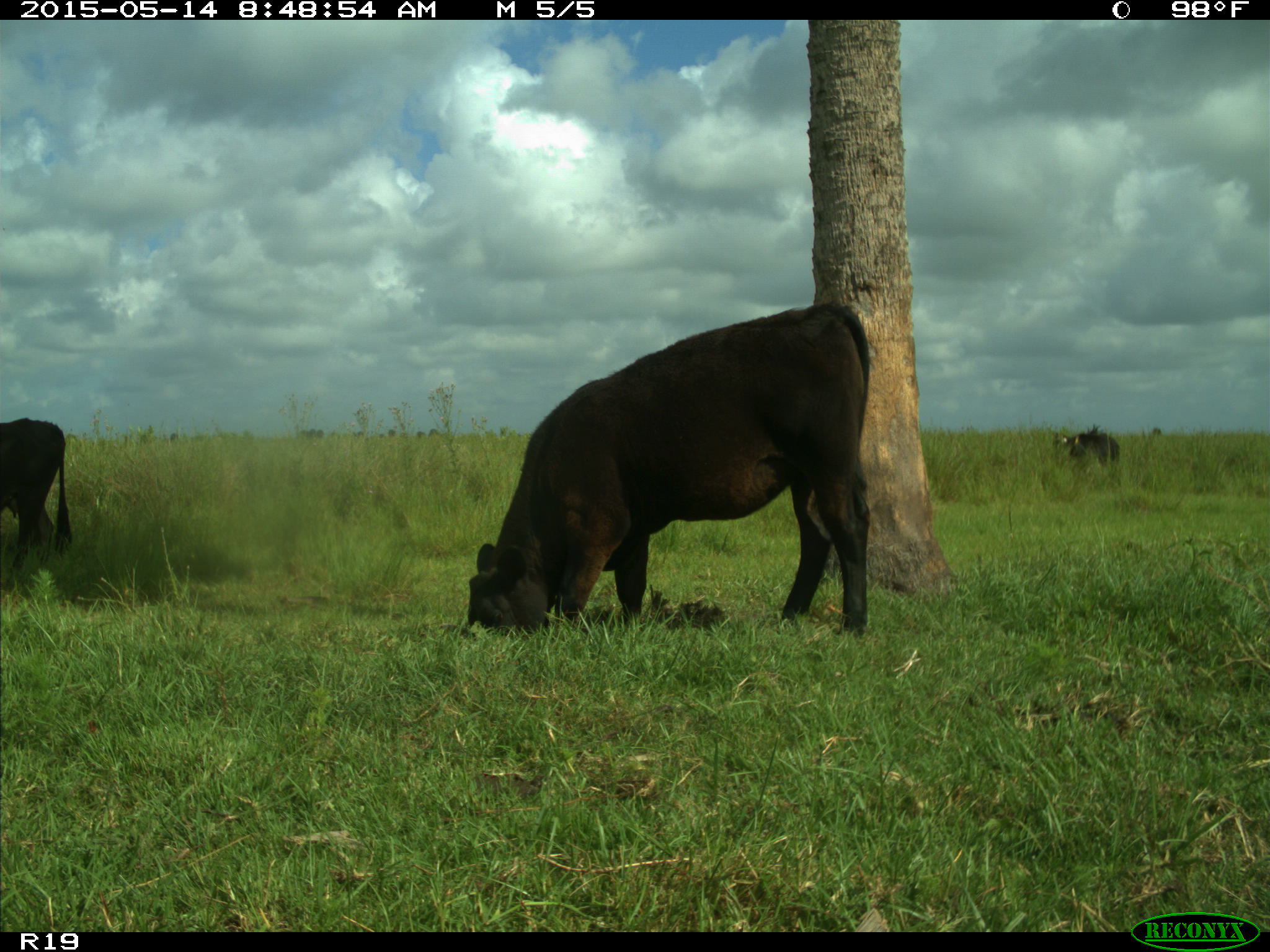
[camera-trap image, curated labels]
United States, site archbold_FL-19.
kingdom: Animalia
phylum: Chordata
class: Mammalia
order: Artiodactyla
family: Bovidae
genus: Bos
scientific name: Bos taurus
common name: domestic cow